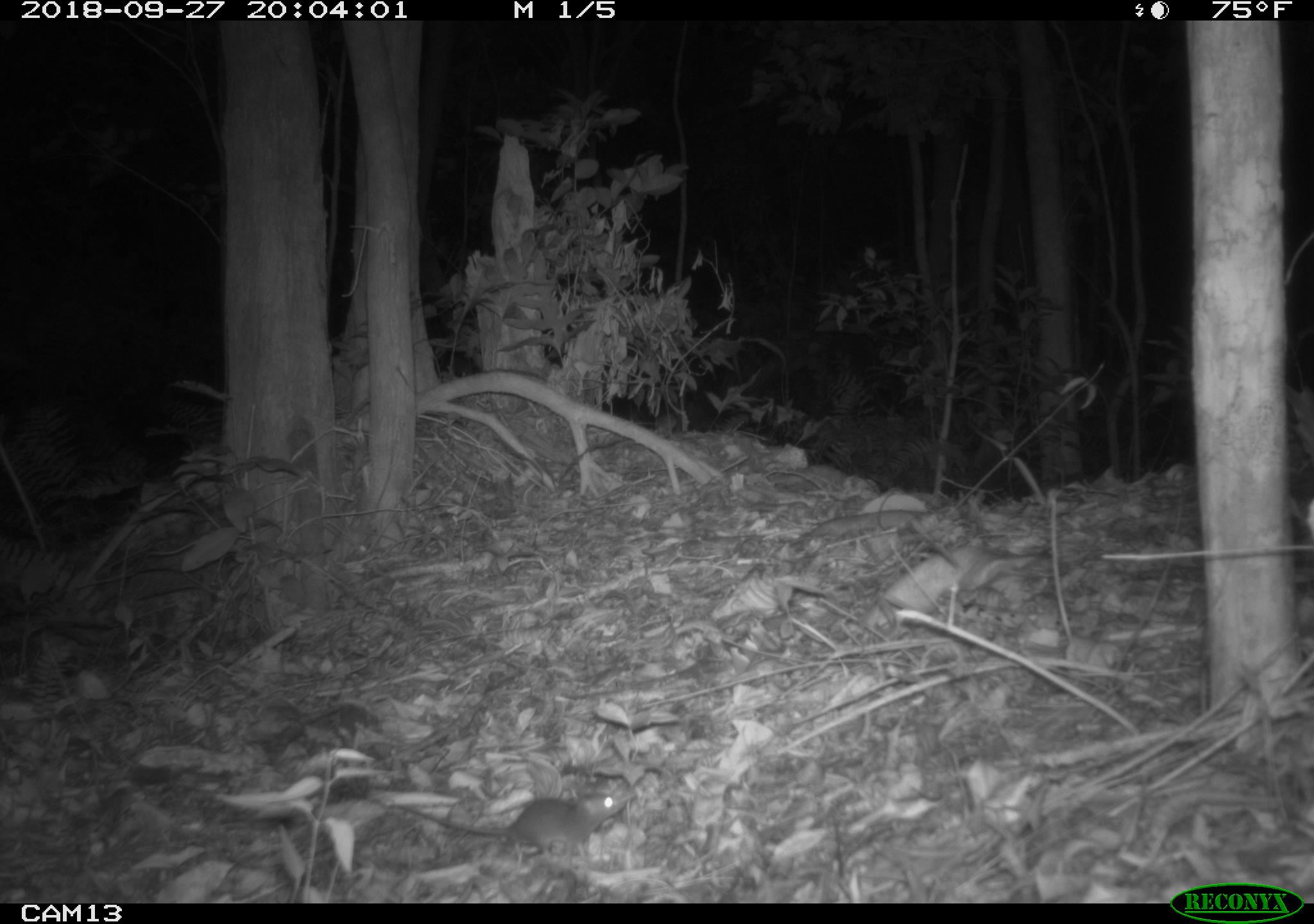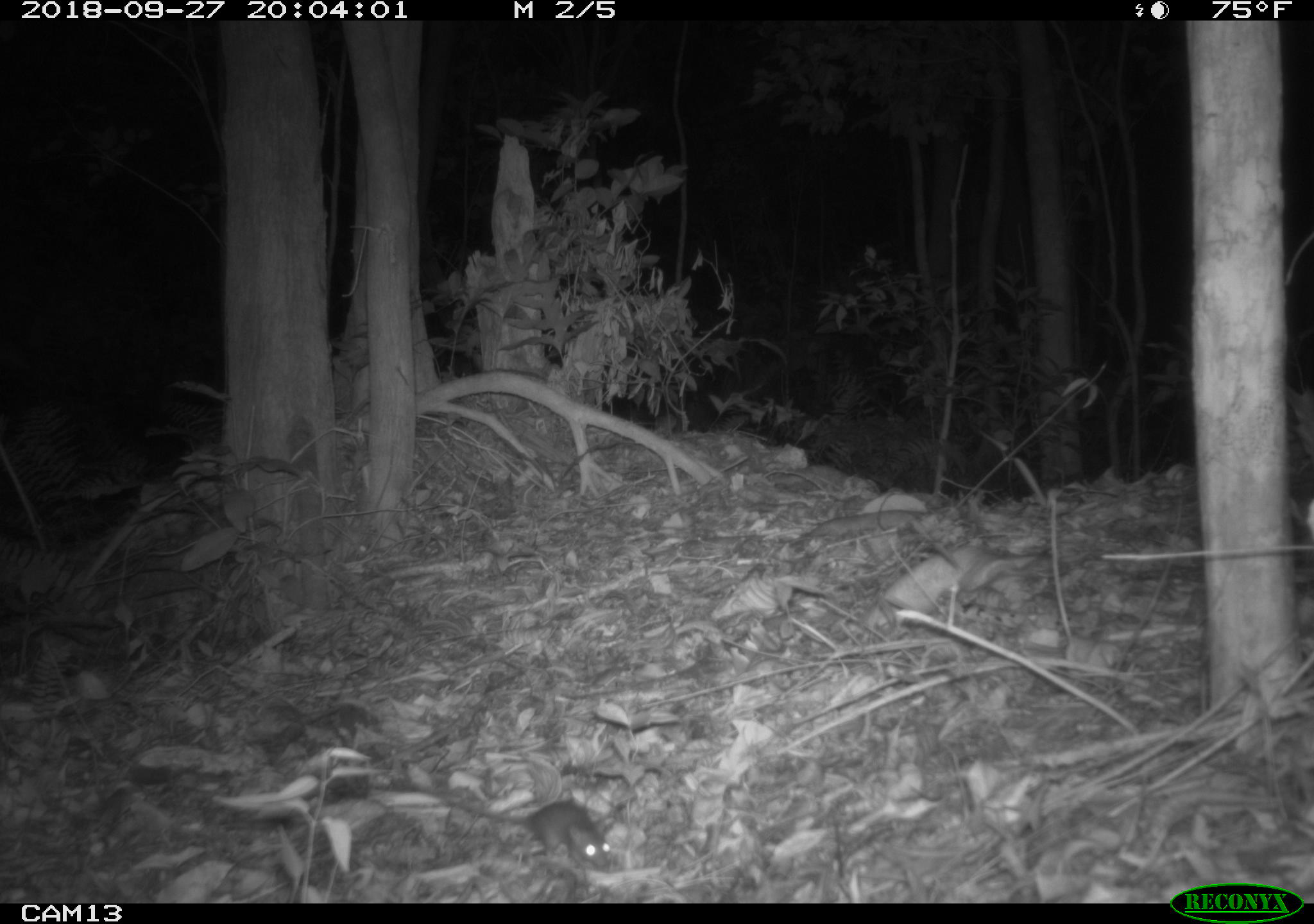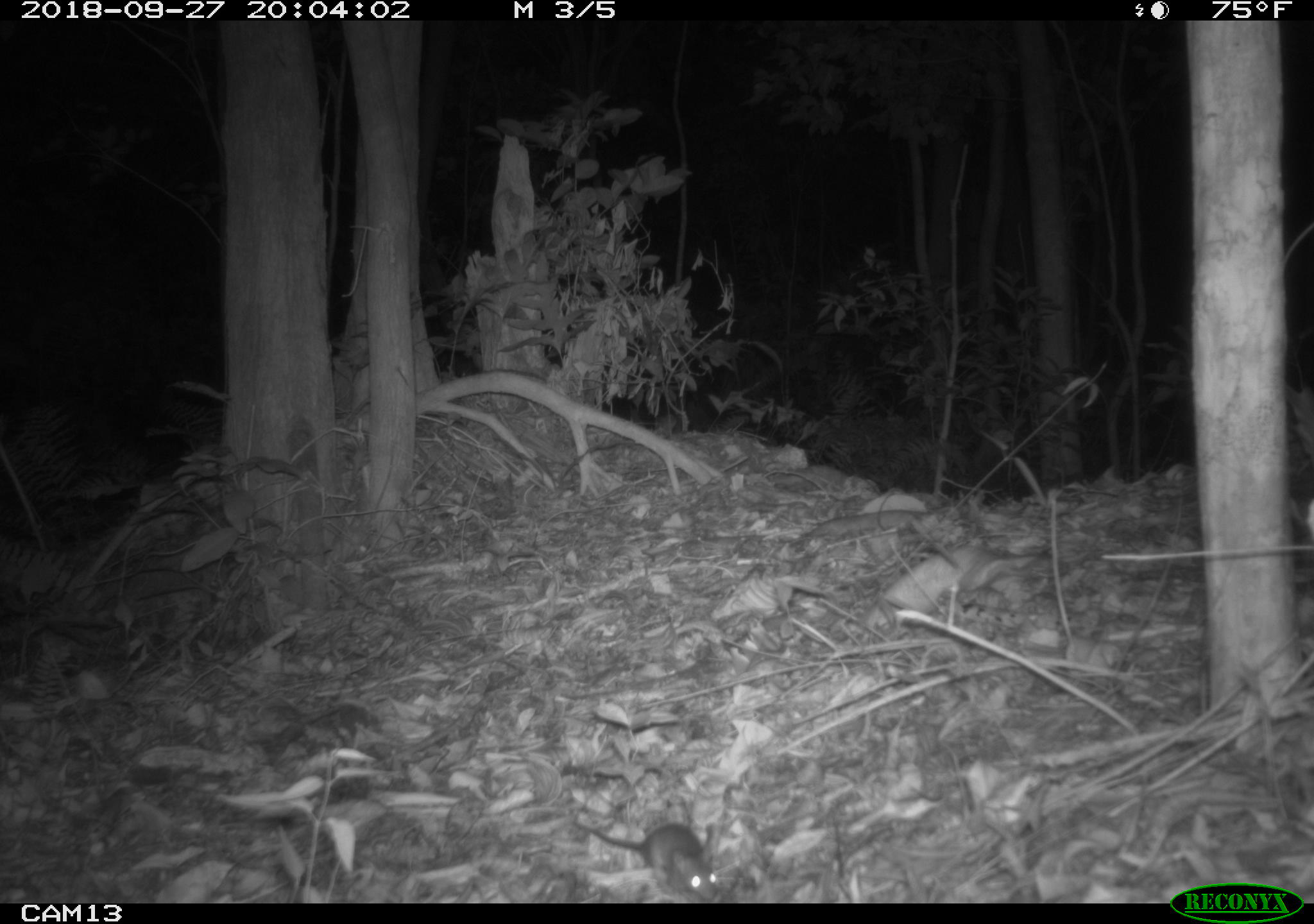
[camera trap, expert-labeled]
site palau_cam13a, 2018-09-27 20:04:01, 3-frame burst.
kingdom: Animalia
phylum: Chordata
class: Mammalia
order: Rodentia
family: Muridae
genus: Rattus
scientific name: Rattus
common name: rat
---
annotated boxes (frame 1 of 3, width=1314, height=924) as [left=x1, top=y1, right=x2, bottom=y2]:
rat: [left=387, top=780, right=623, bottom=866]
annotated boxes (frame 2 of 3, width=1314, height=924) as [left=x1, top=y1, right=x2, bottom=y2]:
rat: [left=389, top=780, right=611, bottom=874]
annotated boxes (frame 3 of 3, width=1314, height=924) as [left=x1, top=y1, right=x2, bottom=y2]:
rat: [left=566, top=796, right=718, bottom=903]